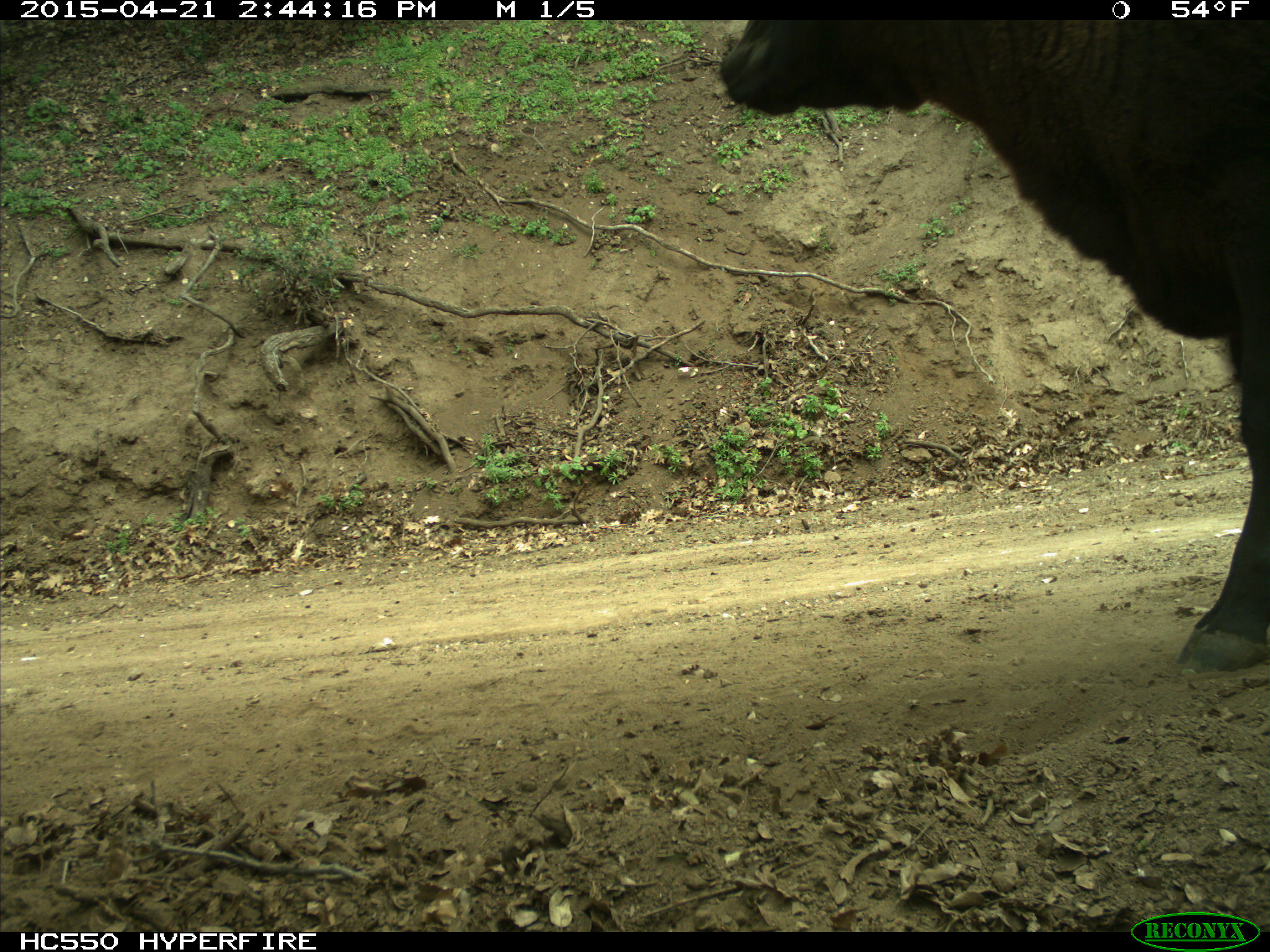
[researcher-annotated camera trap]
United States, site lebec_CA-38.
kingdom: Animalia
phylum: Chordata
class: Mammalia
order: Artiodactyla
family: Bovidae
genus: Bos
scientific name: Bos taurus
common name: domestic cow